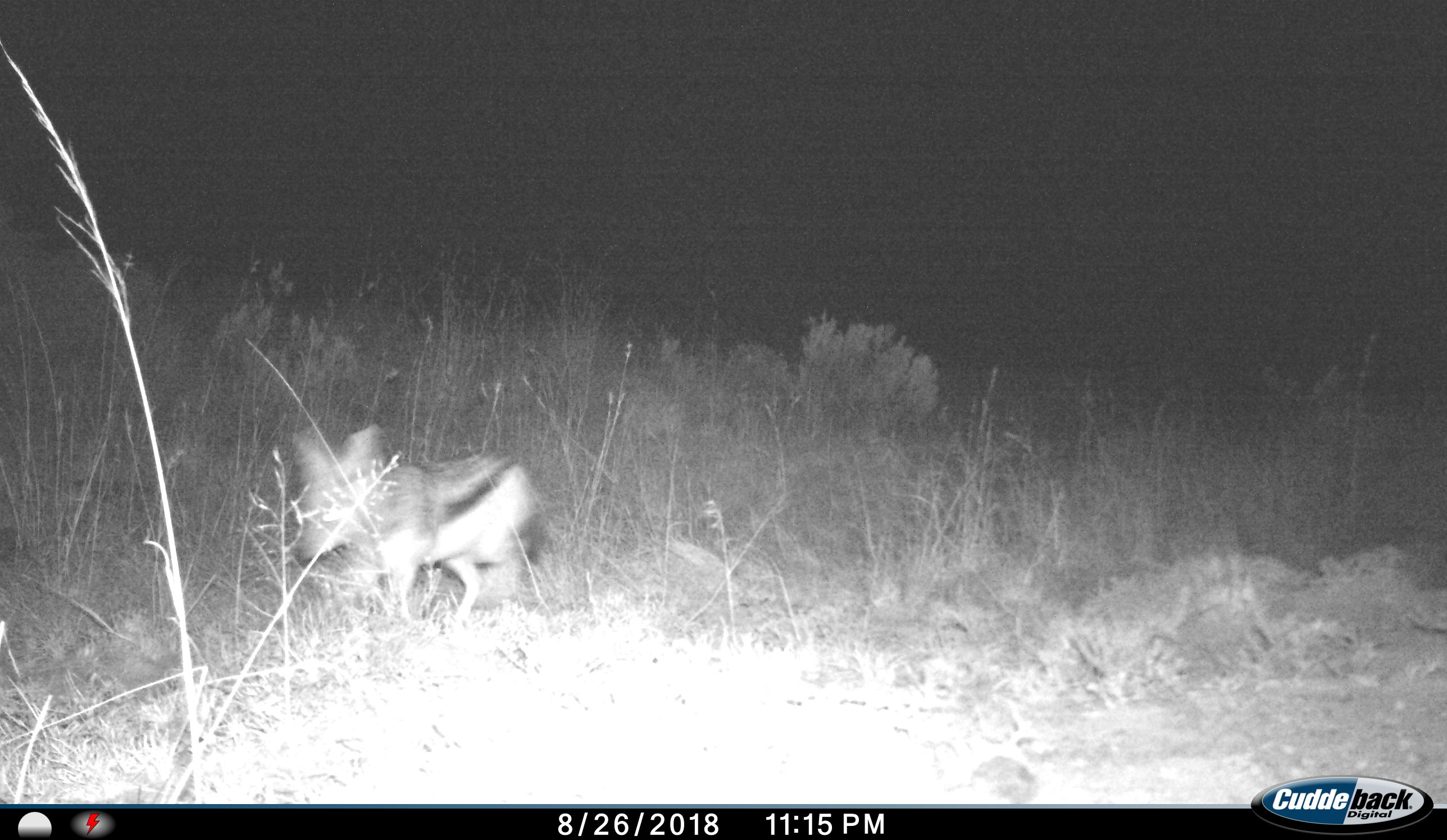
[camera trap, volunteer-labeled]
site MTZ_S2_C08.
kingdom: Animalia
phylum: Chordata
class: Mammalia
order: Carnivora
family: Canidae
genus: Lupulella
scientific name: Lupulella mesomelas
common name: black-backed jackal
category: jackalblackbacked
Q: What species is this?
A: Jackalblackbacked (black-backed jackal) (Lupulella mesomelas).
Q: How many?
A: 1.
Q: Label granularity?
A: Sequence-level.